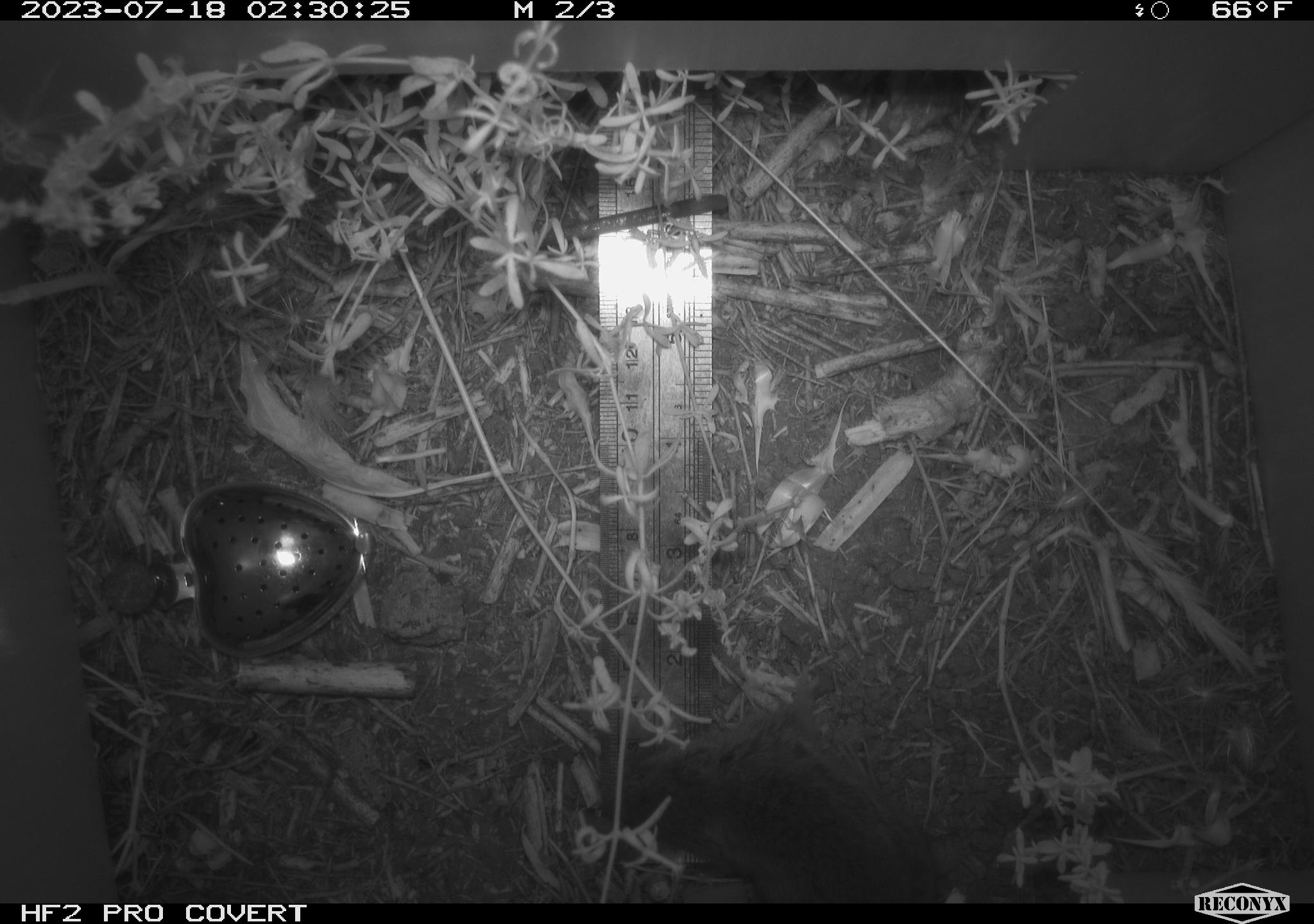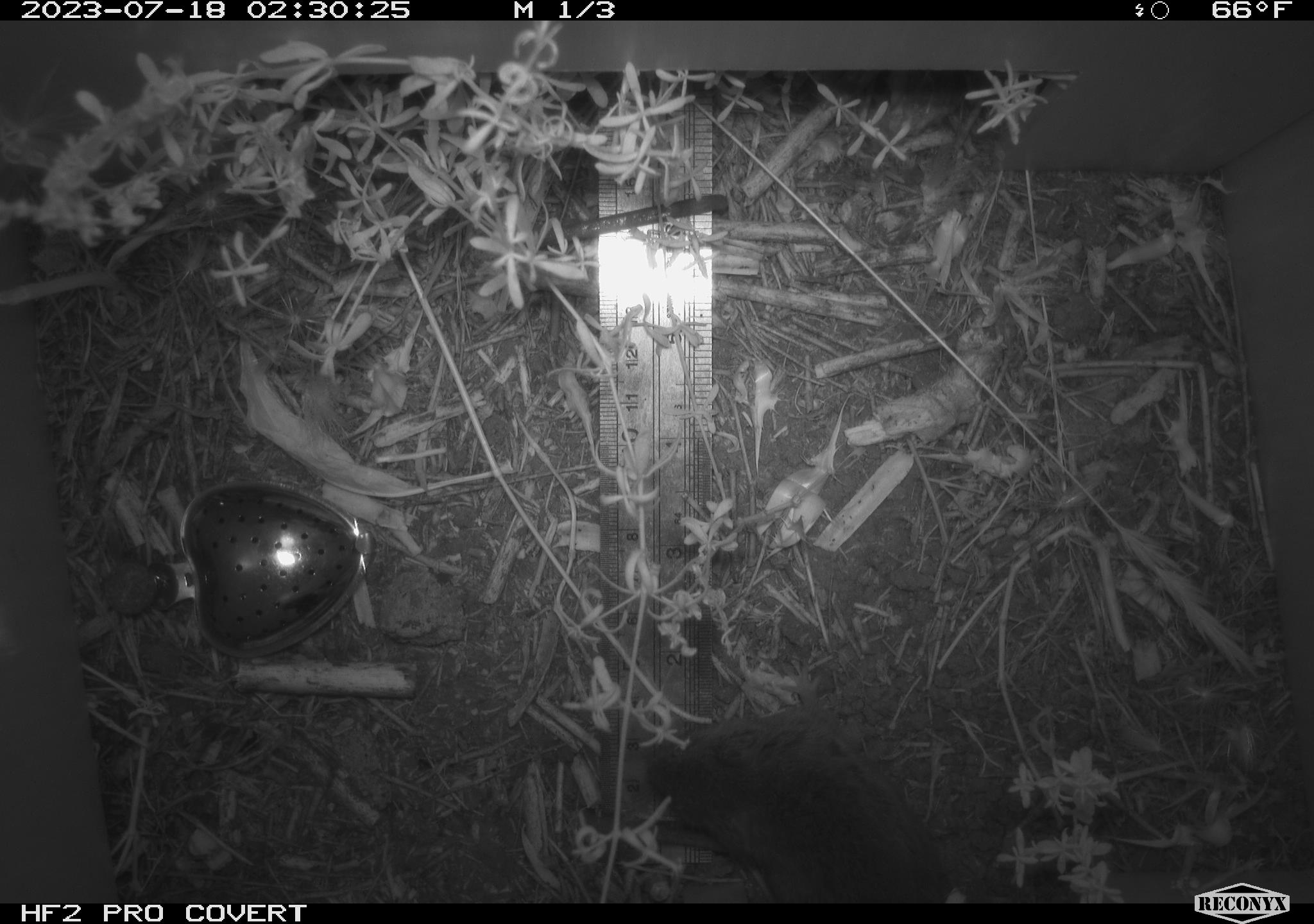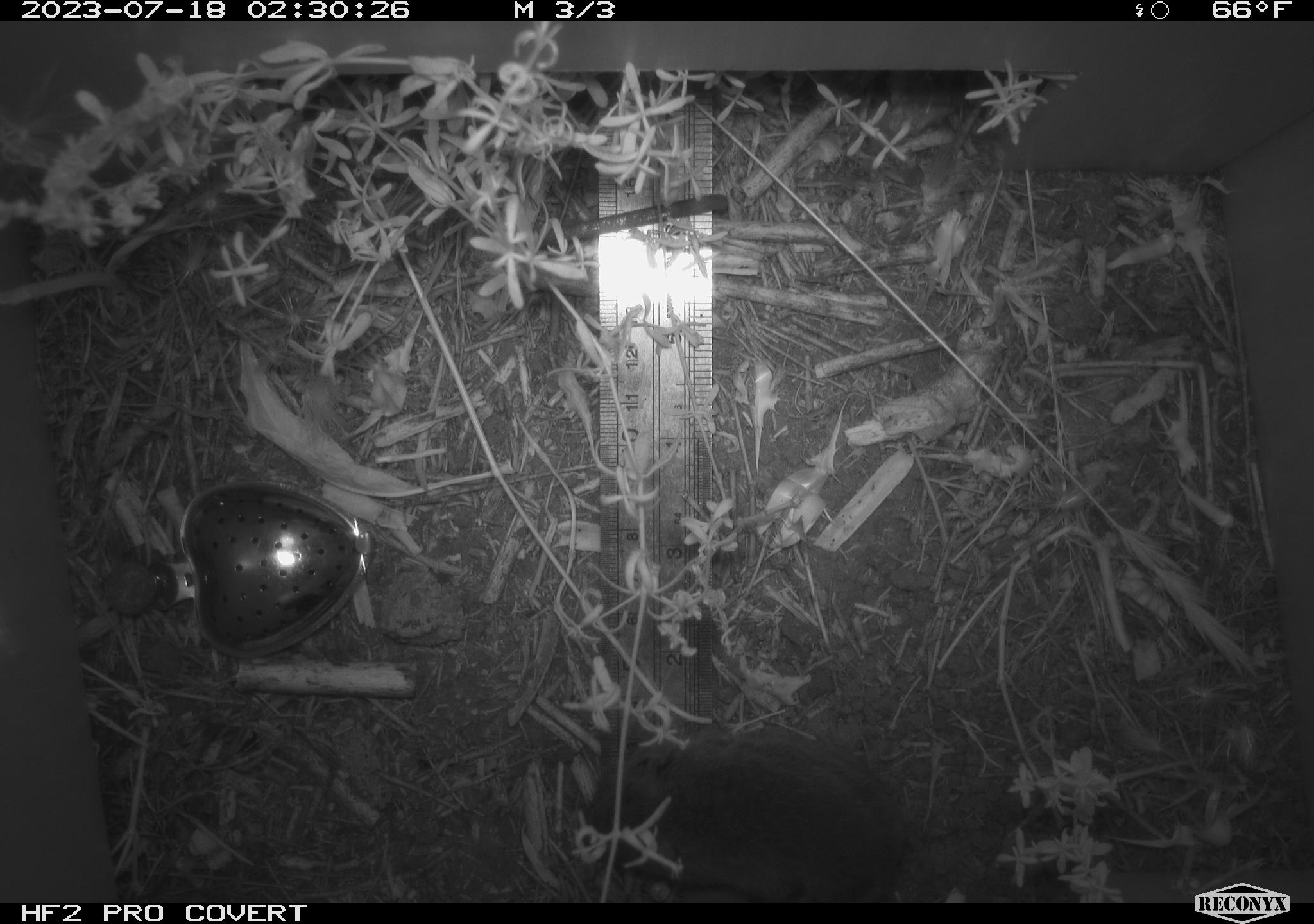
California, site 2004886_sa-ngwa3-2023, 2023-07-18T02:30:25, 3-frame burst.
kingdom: Animalia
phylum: Chordata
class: Mammalia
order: Rodentia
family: Cricetidae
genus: Microtus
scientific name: Microtus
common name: meadow vole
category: microtus species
Microtus species (meadow vole) (Microtus).